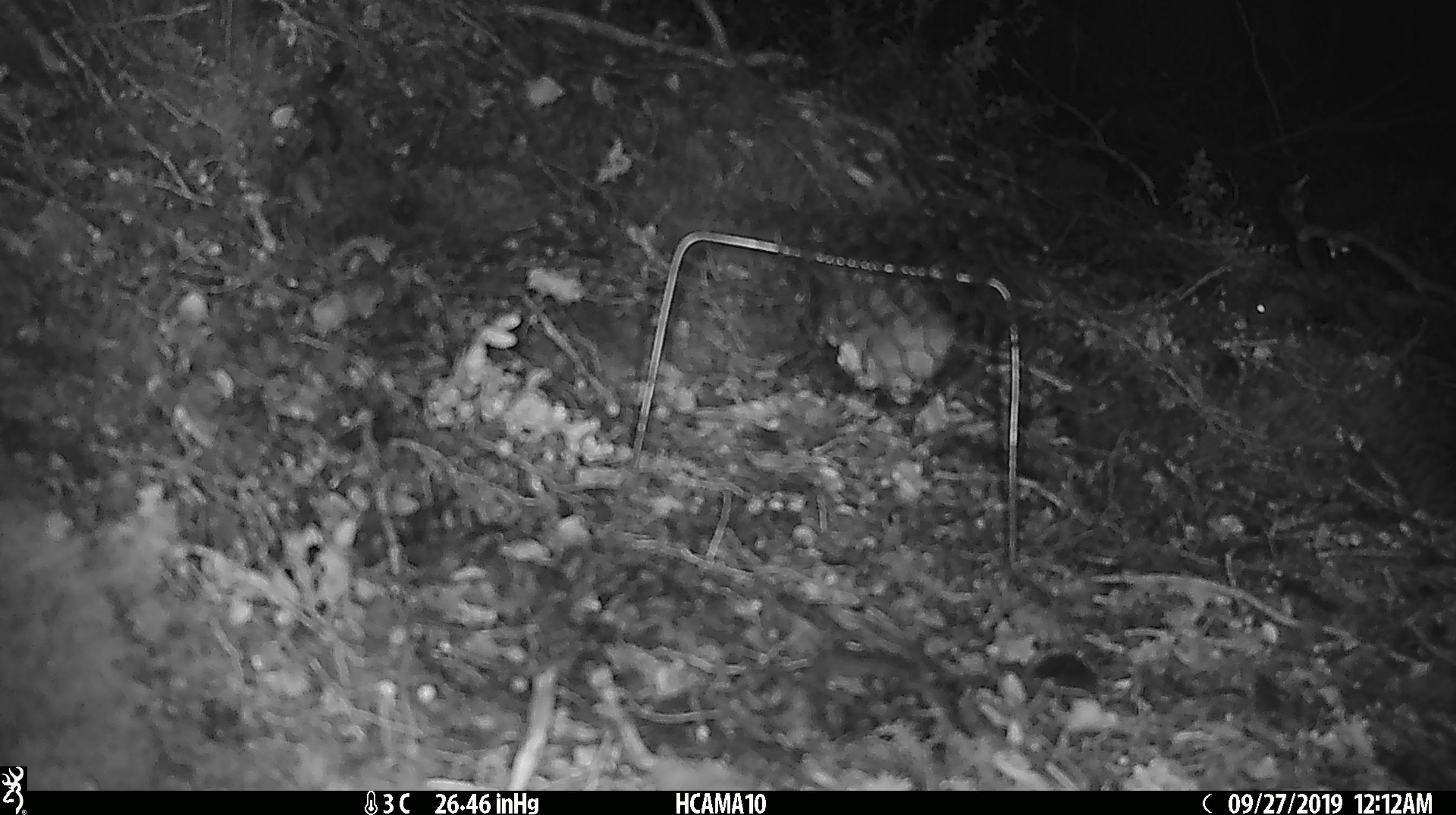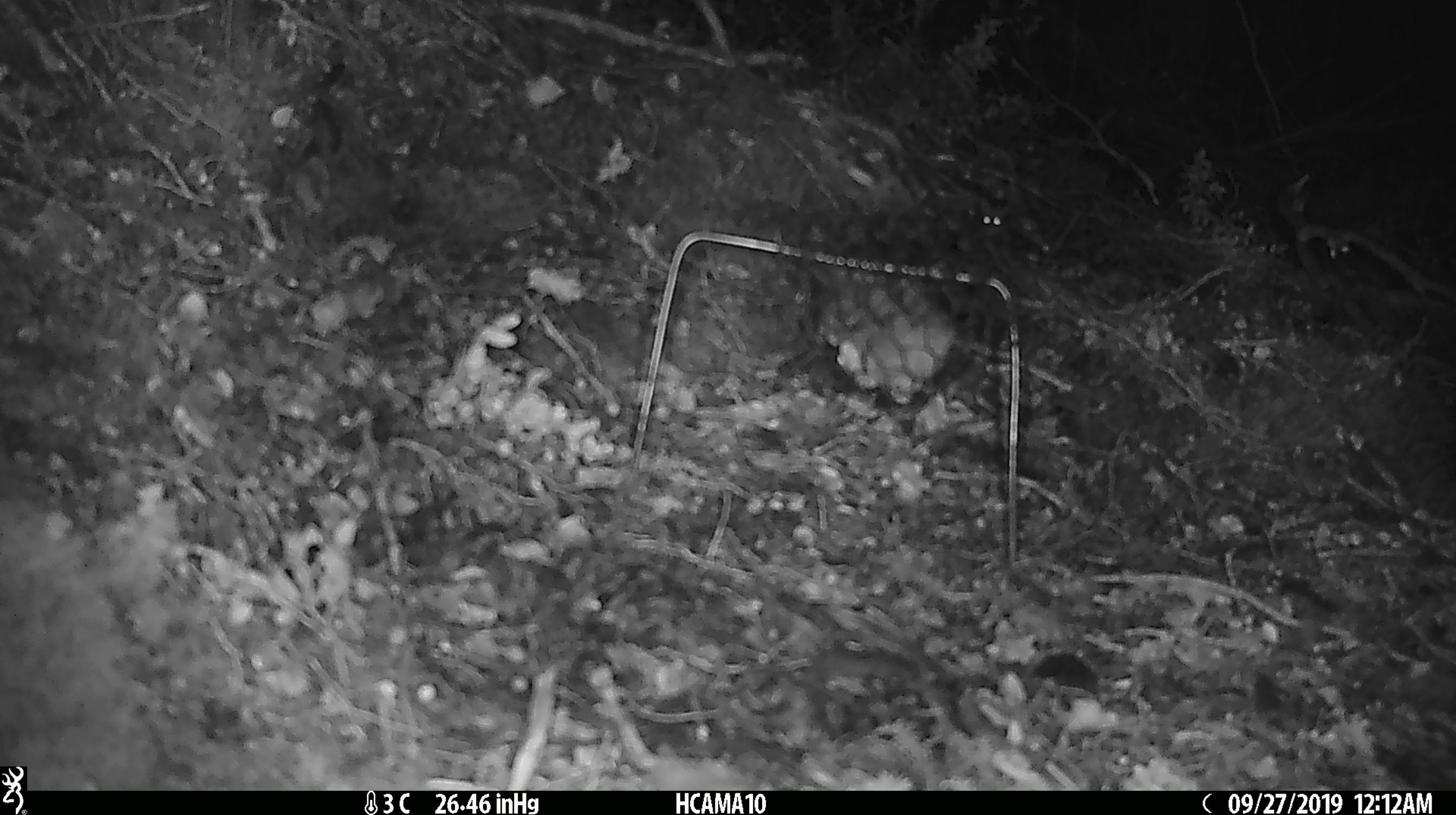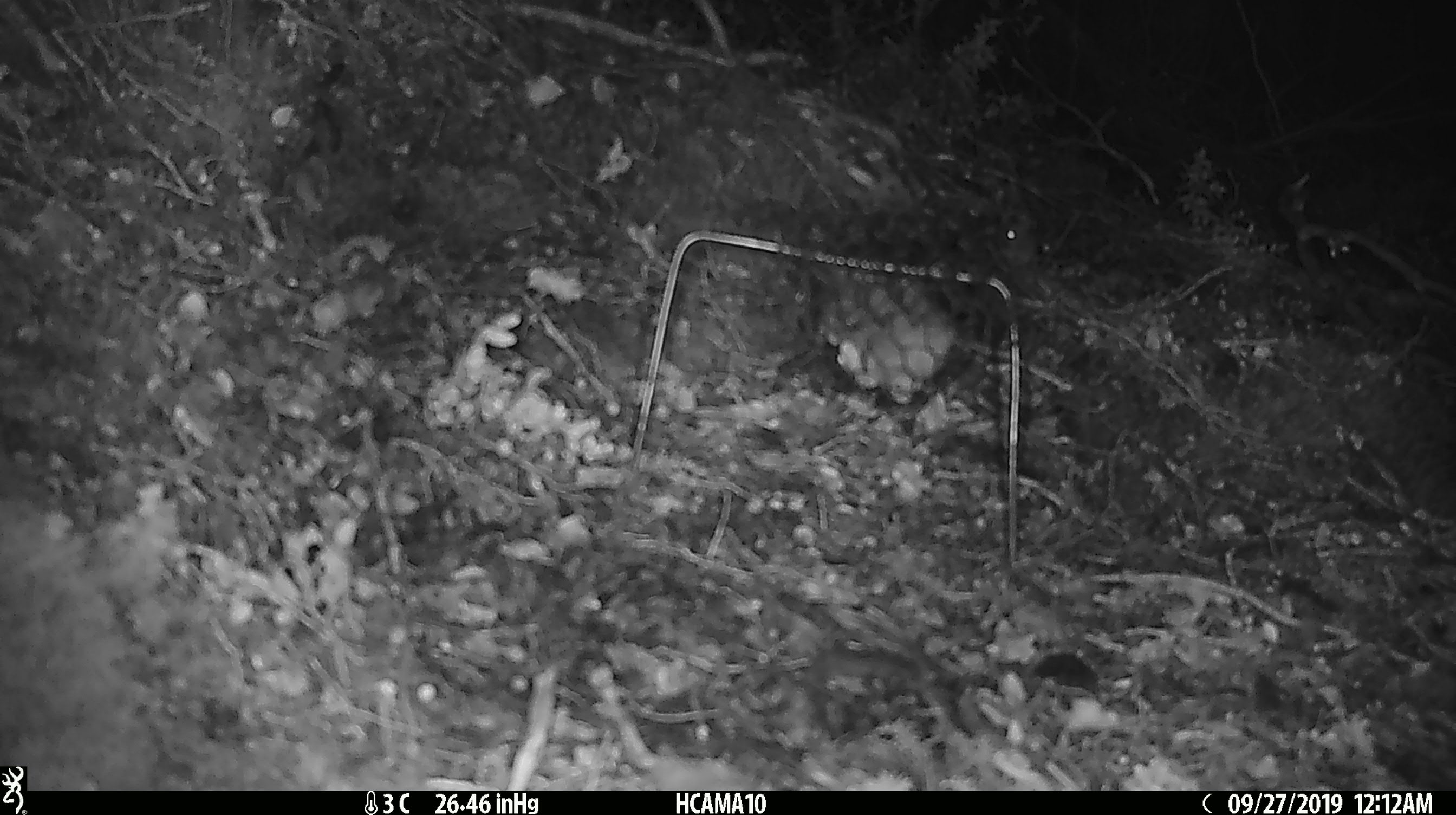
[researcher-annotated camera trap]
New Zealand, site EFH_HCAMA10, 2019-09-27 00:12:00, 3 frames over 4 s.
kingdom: Animalia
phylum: Chordata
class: Mammalia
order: Rodentia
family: Muridae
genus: Mus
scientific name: Mus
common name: mouse